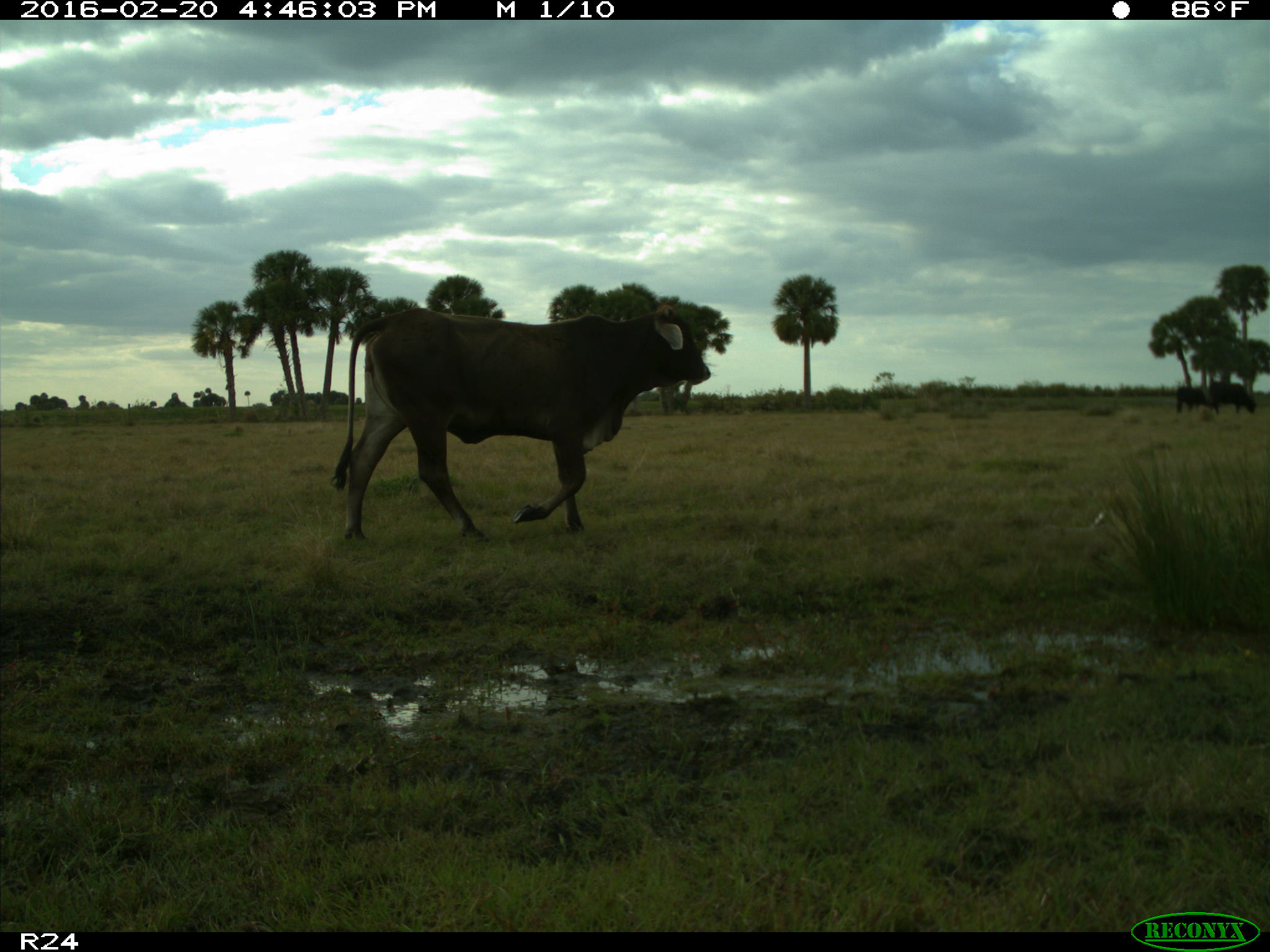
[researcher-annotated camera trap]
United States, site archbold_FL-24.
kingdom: Animalia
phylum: Chordata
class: Mammalia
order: Artiodactyla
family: Bovidae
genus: Bos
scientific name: Bos taurus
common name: domestic cow